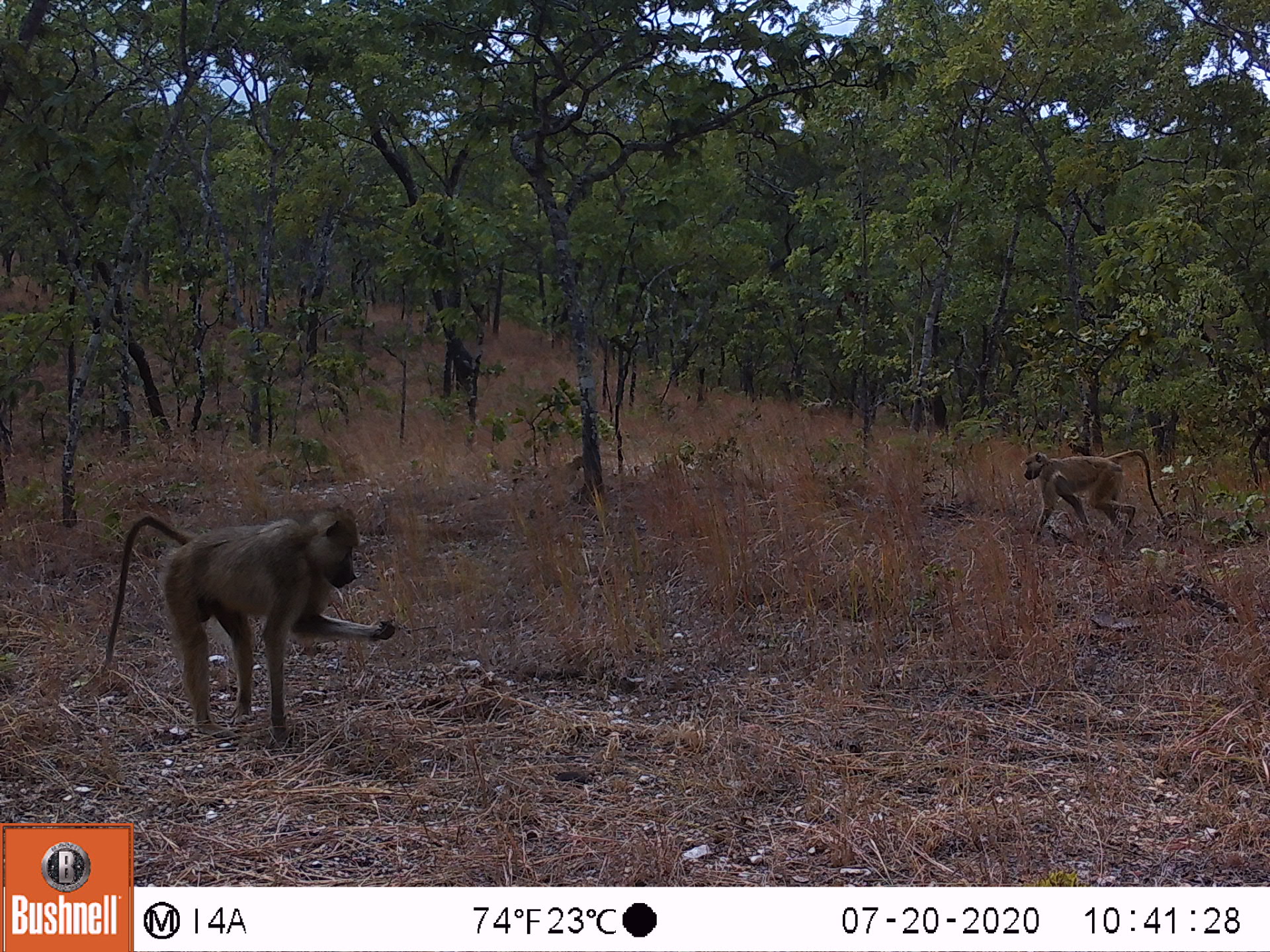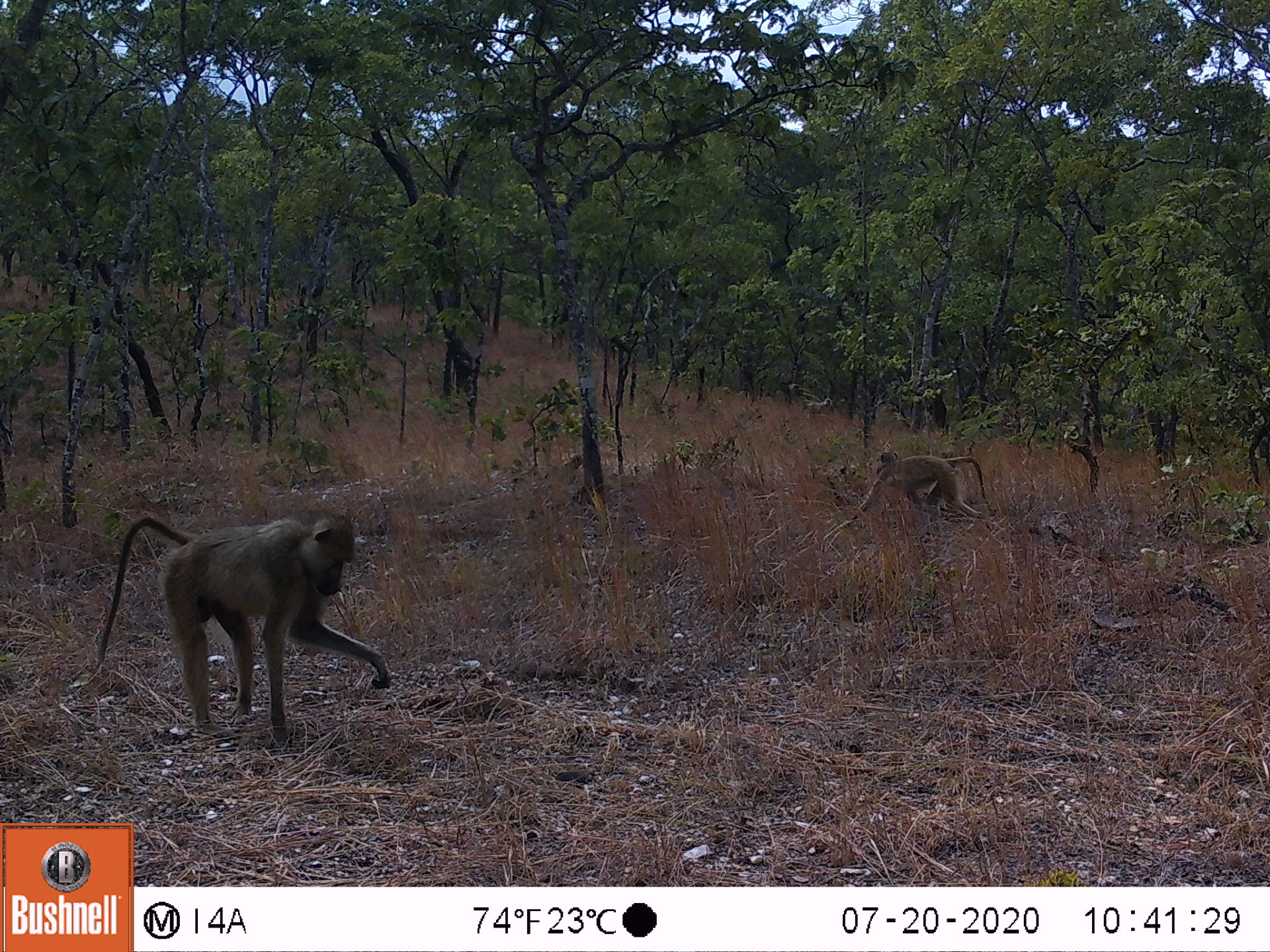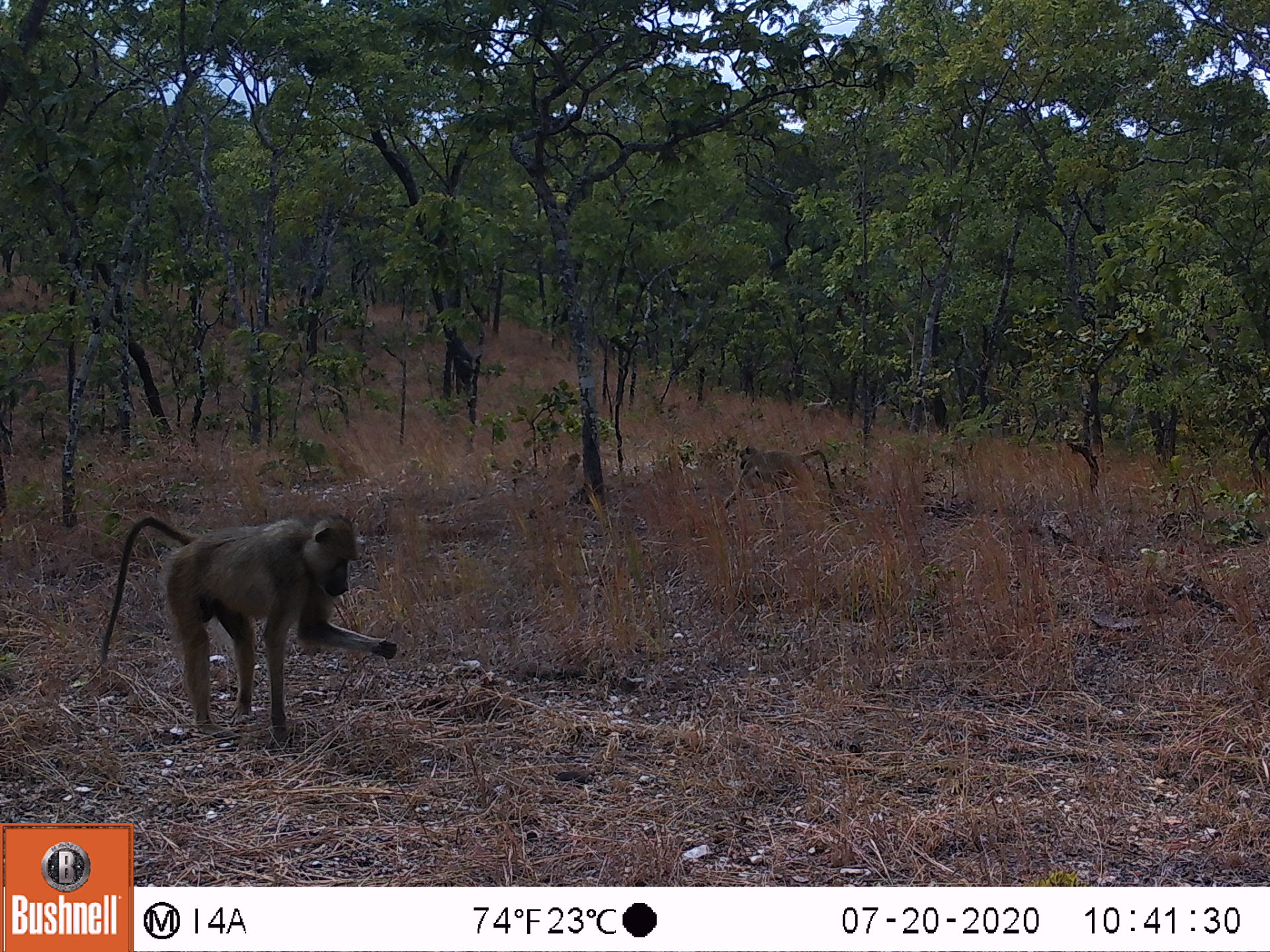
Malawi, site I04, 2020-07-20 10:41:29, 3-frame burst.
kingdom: Animalia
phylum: Chordata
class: Mammalia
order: Primates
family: Cercopithecidae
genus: Papio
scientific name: Papio cynocephalus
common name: yellow baboon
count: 2